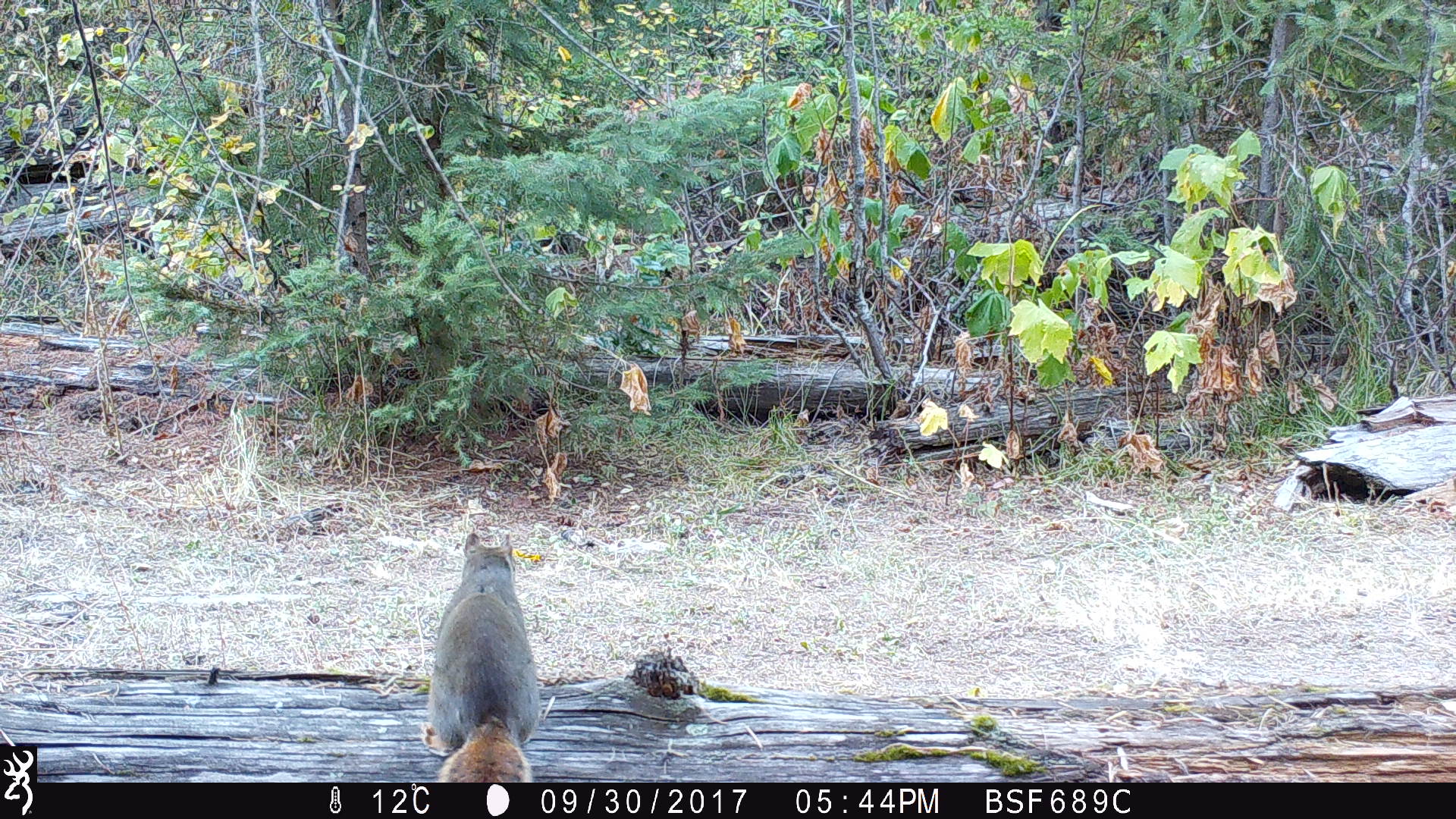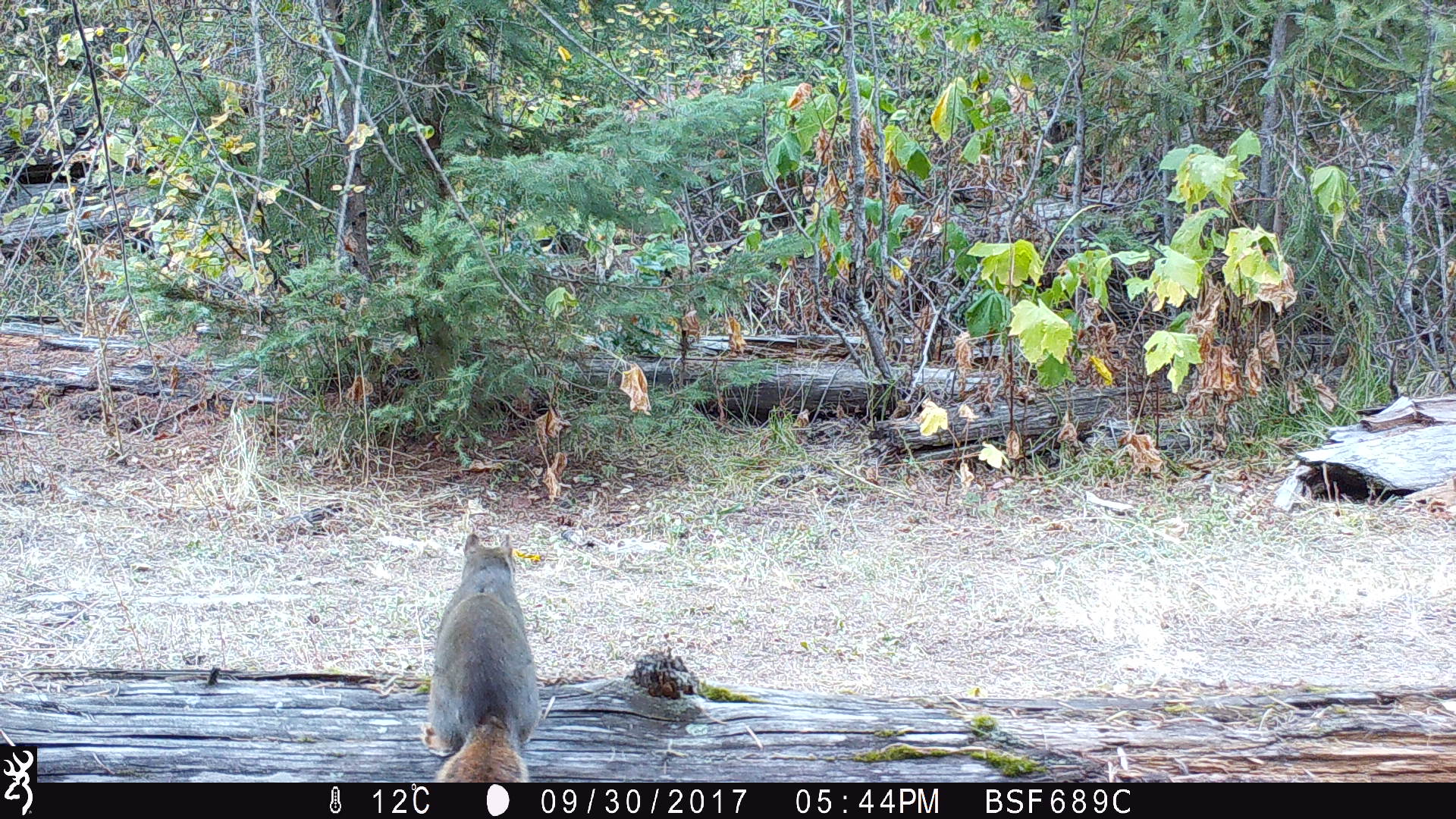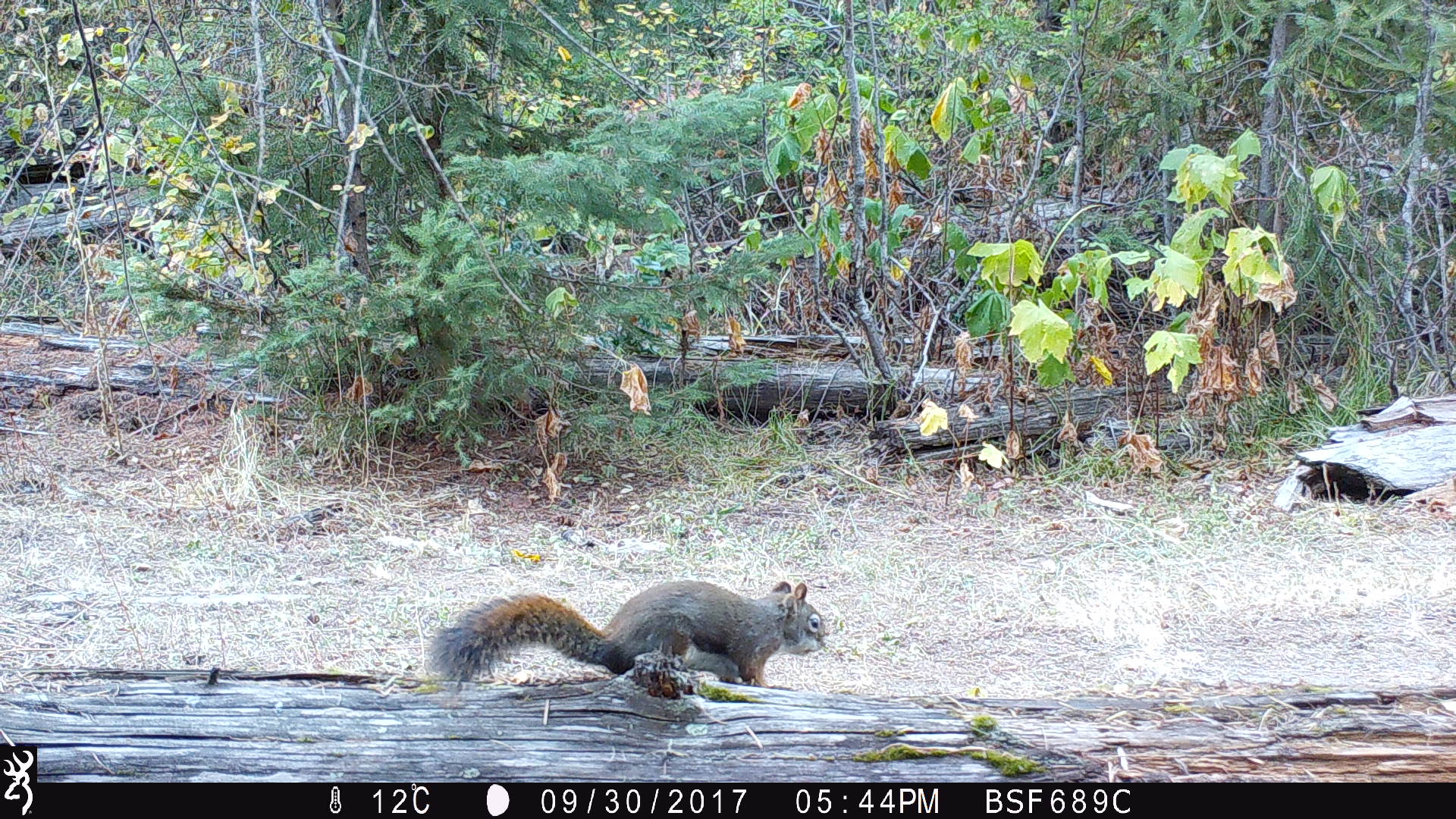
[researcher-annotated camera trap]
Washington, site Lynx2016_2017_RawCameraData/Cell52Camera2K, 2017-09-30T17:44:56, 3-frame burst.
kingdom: Animalia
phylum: Chordata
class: Mammalia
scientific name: Mammalia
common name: small mammal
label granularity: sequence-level